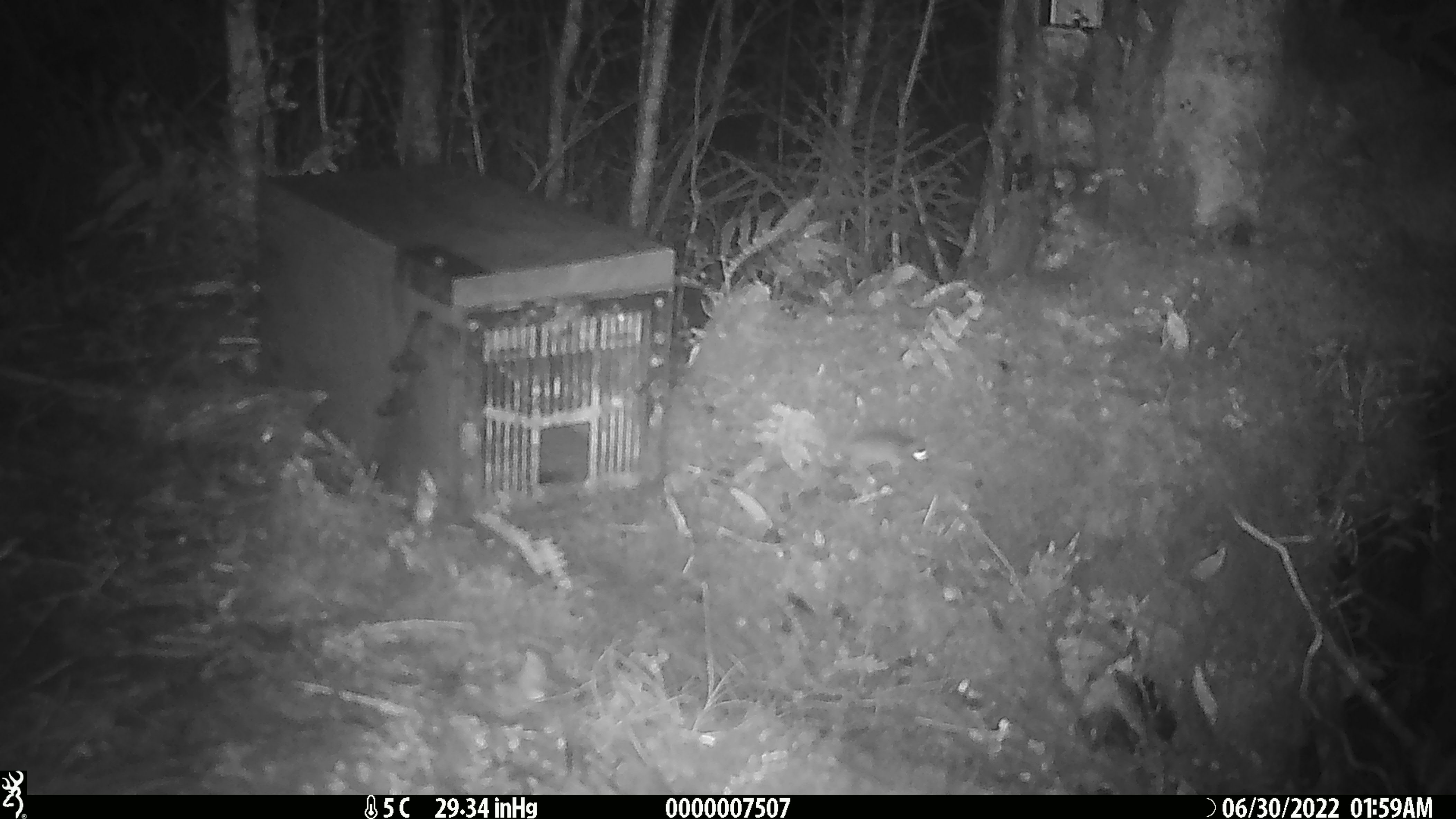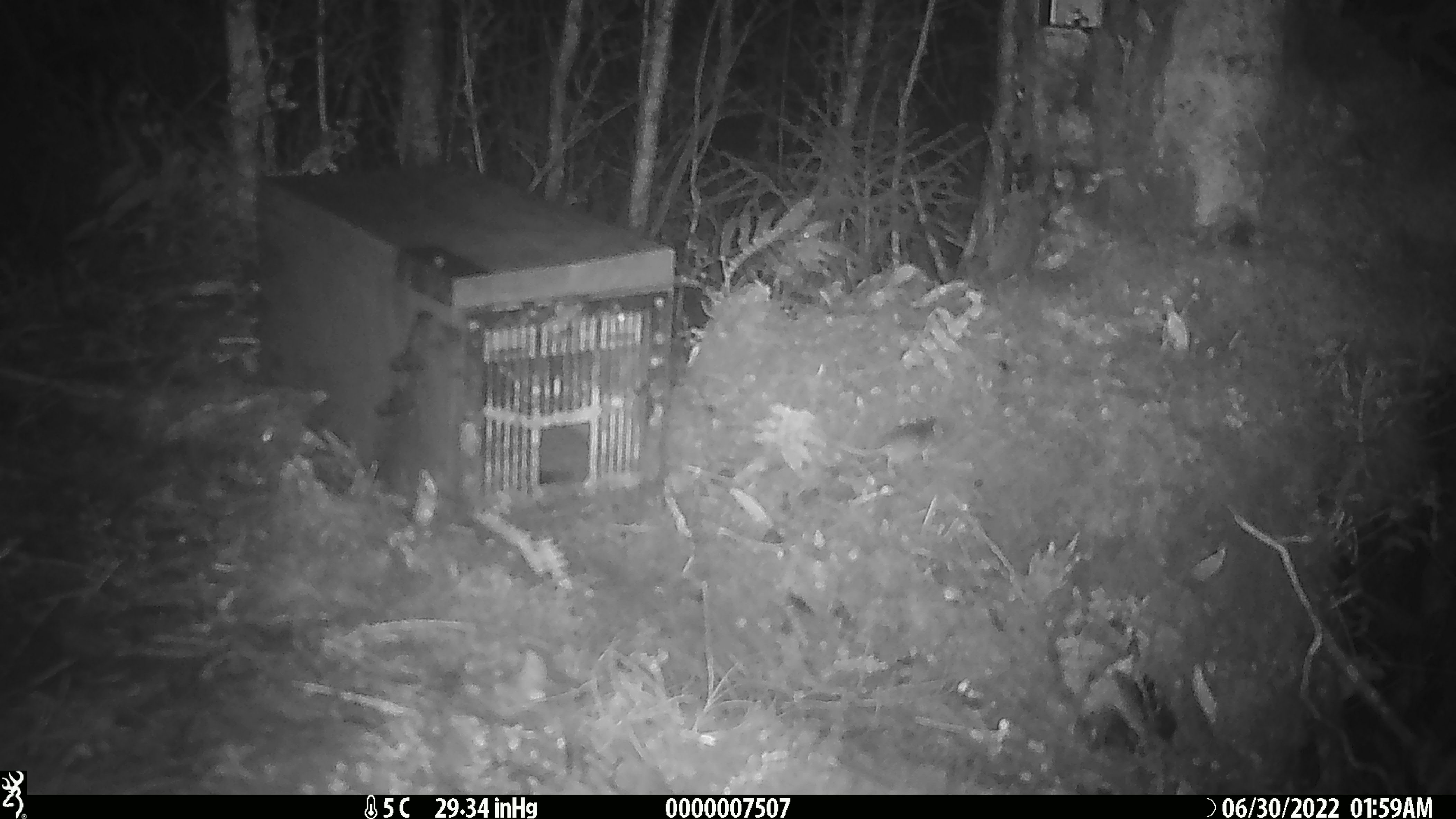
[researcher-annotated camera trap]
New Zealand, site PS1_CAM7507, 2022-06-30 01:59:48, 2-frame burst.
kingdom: Animalia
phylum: Chordata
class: Mammalia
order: Rodentia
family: Muridae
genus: Mus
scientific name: Mus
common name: mouse